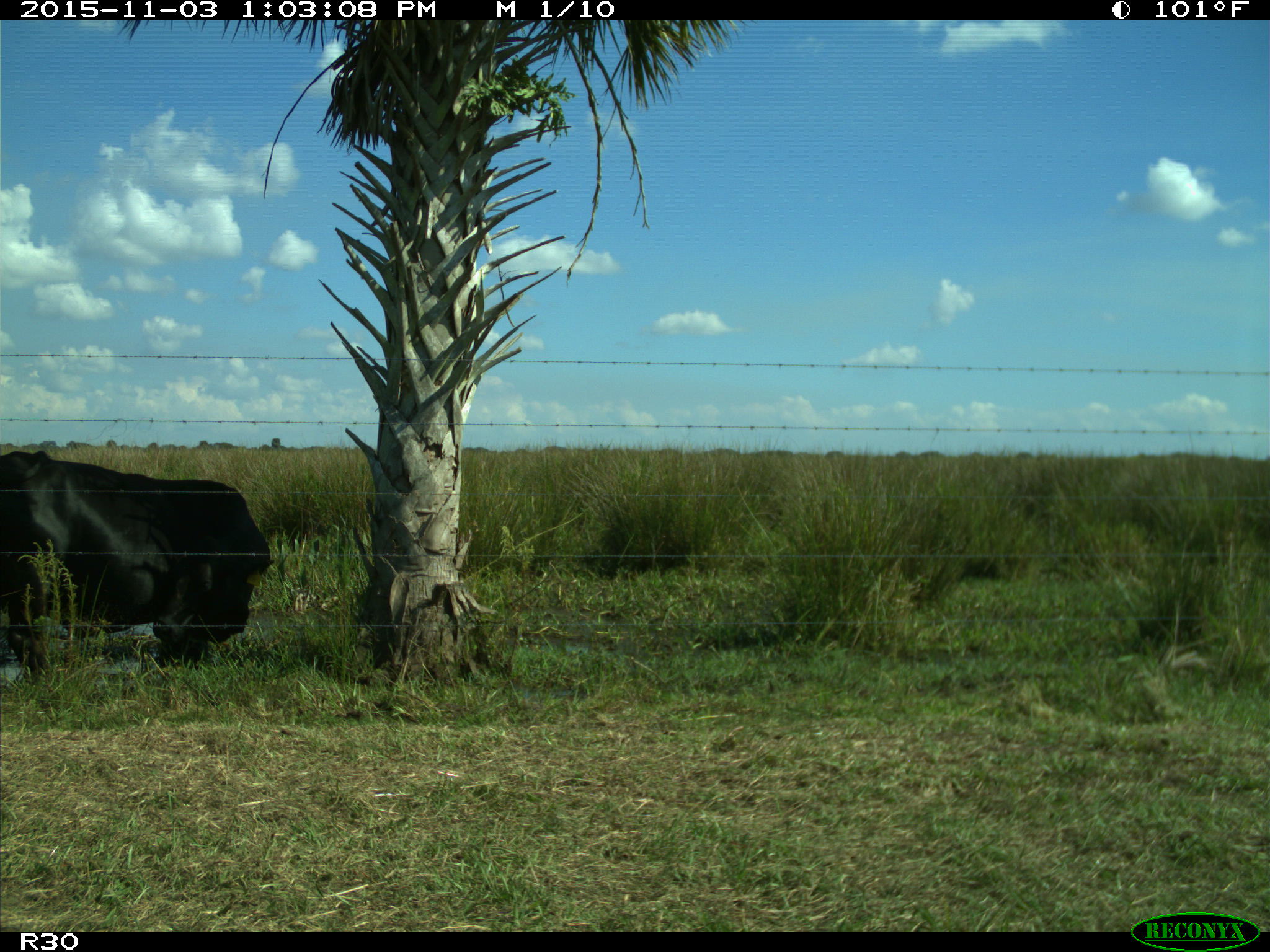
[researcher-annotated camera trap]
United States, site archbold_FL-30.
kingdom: Animalia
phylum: Chordata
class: Mammalia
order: Artiodactyla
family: Bovidae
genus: Bos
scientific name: Bos taurus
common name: domestic cow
Bos taurus (domestic cow).